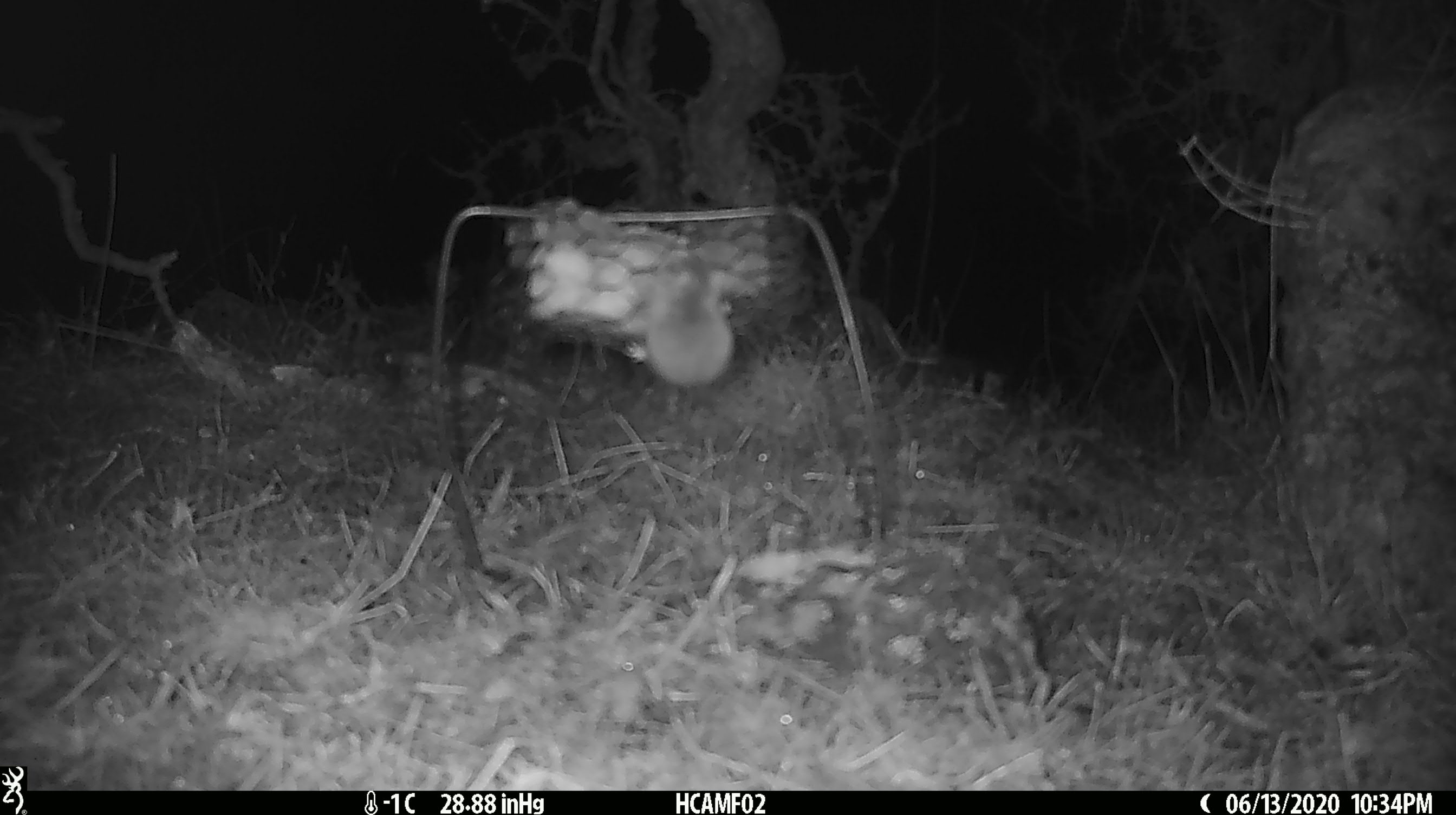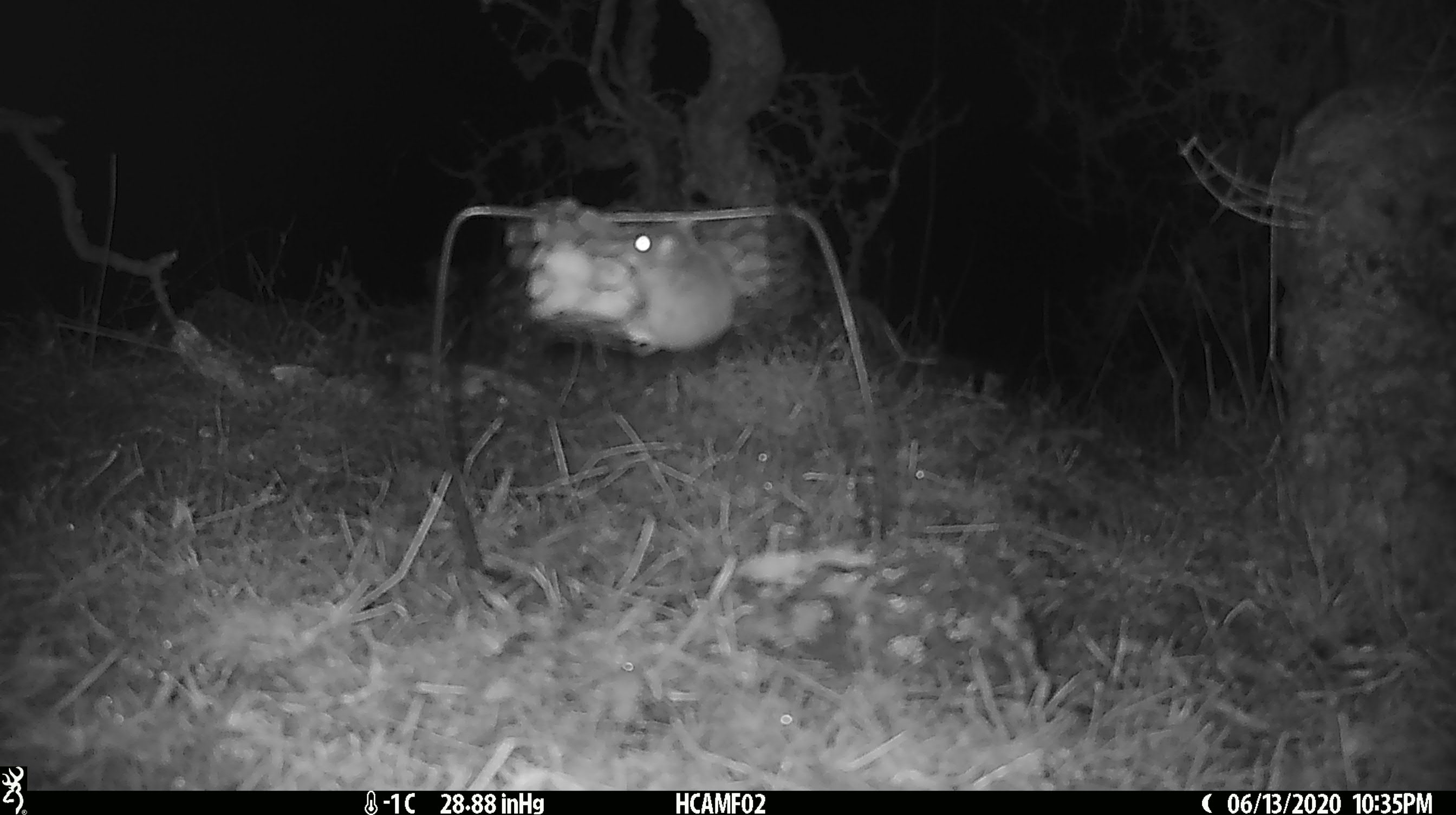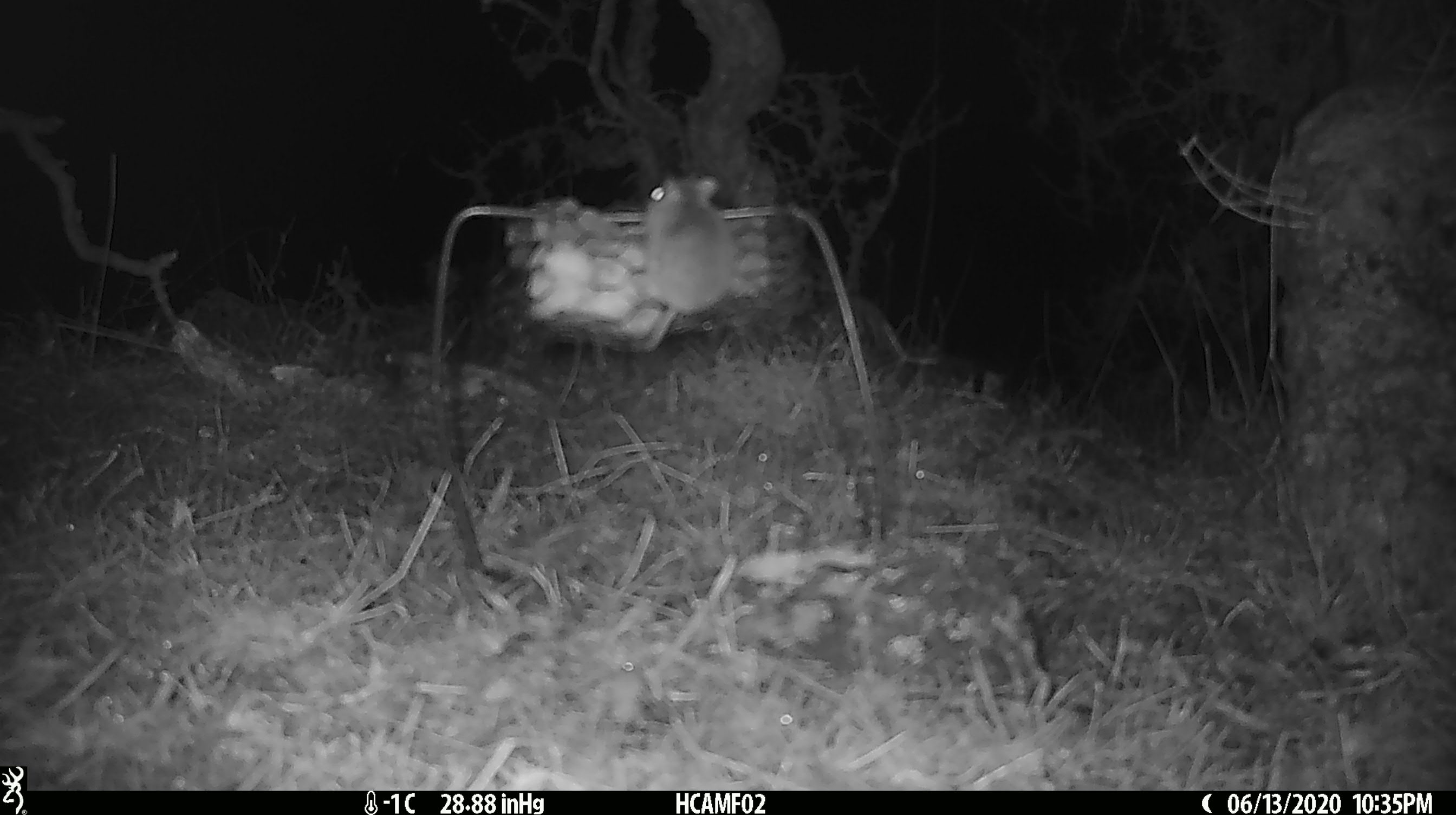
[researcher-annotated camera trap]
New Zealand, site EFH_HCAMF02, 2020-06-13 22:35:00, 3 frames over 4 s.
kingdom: Animalia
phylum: Chordata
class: Mammalia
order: Rodentia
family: Muridae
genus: Mus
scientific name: Mus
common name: mouse